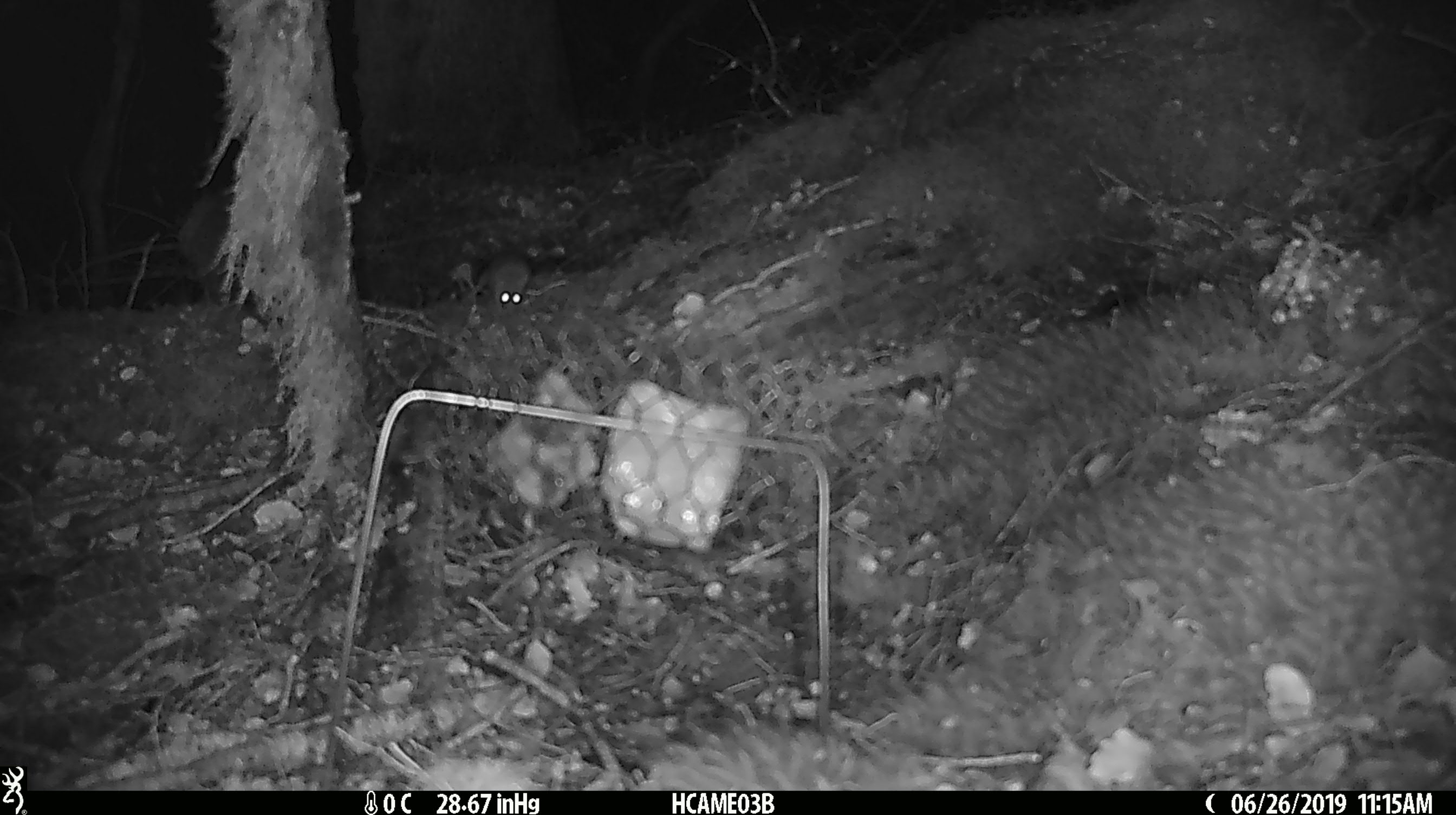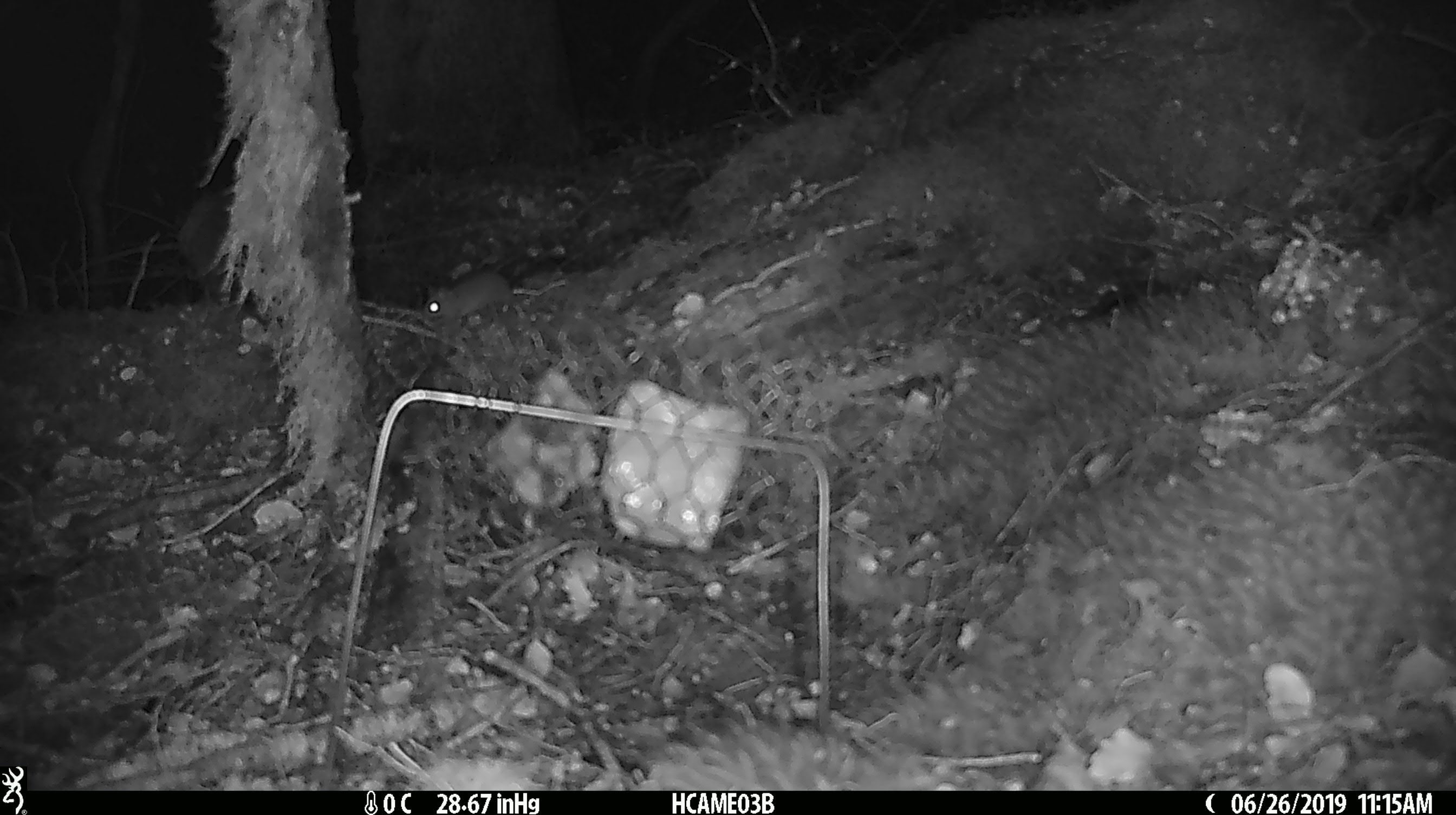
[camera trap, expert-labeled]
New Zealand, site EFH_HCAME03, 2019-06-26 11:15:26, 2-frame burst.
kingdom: Animalia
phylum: Chordata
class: Mammalia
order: Rodentia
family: Muridae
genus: Mus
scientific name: Mus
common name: mouse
Mouse (Mus).